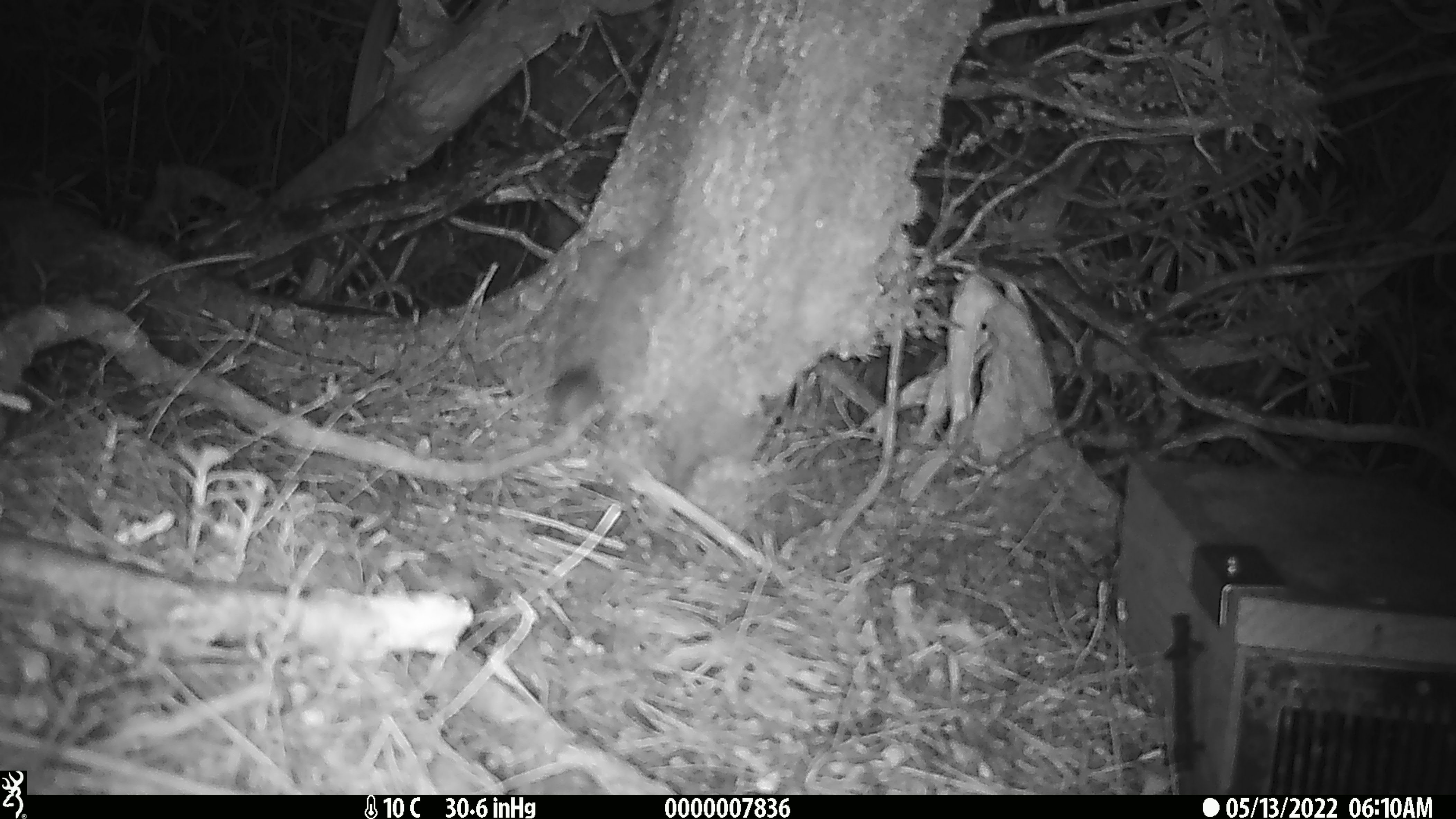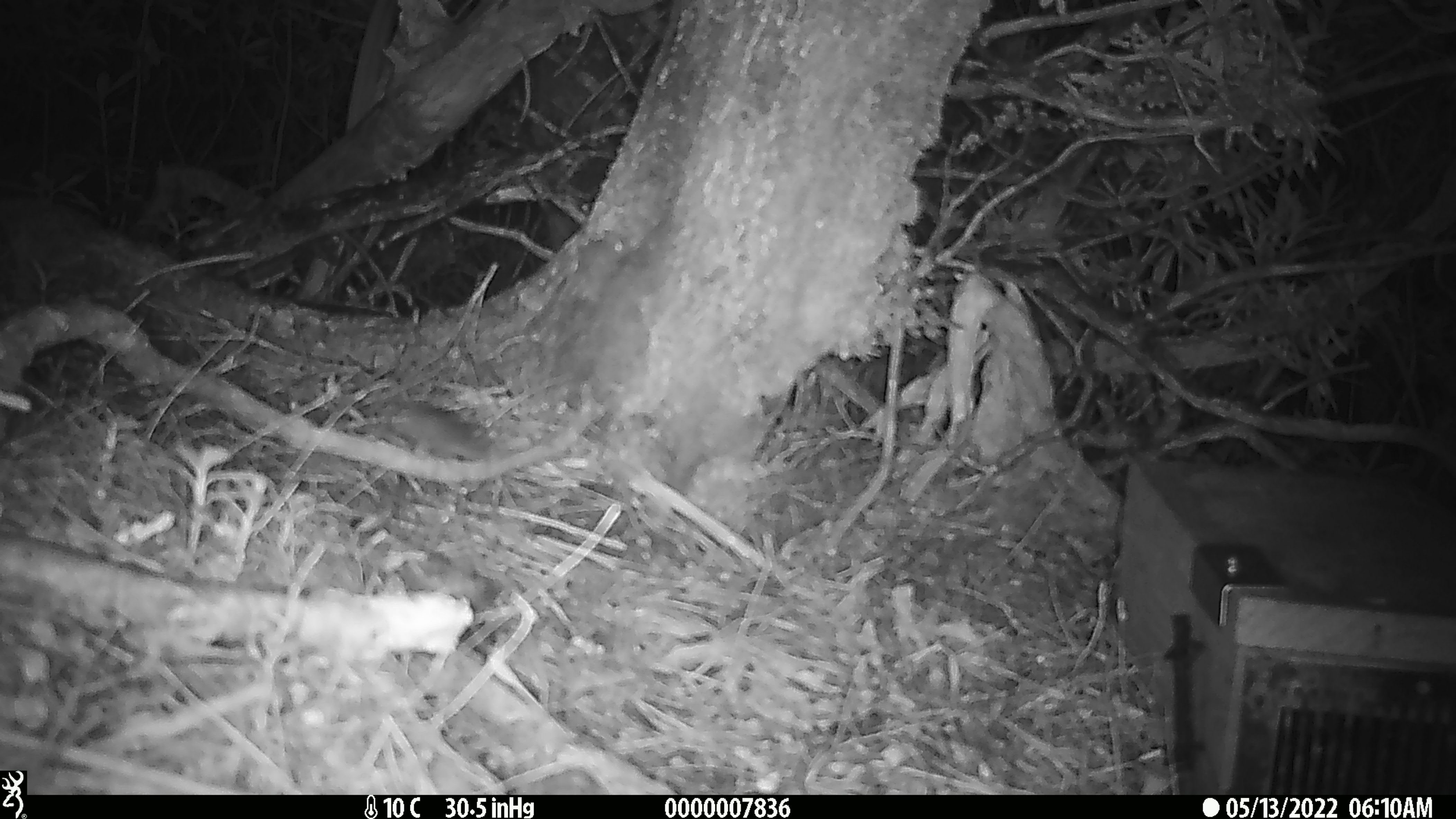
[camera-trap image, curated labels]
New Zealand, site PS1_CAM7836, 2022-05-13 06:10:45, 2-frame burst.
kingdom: Animalia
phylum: Chordata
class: Mammalia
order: Rodentia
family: Muridae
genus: Mus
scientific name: Mus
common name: mouse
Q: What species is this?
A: Mouse (Mus).